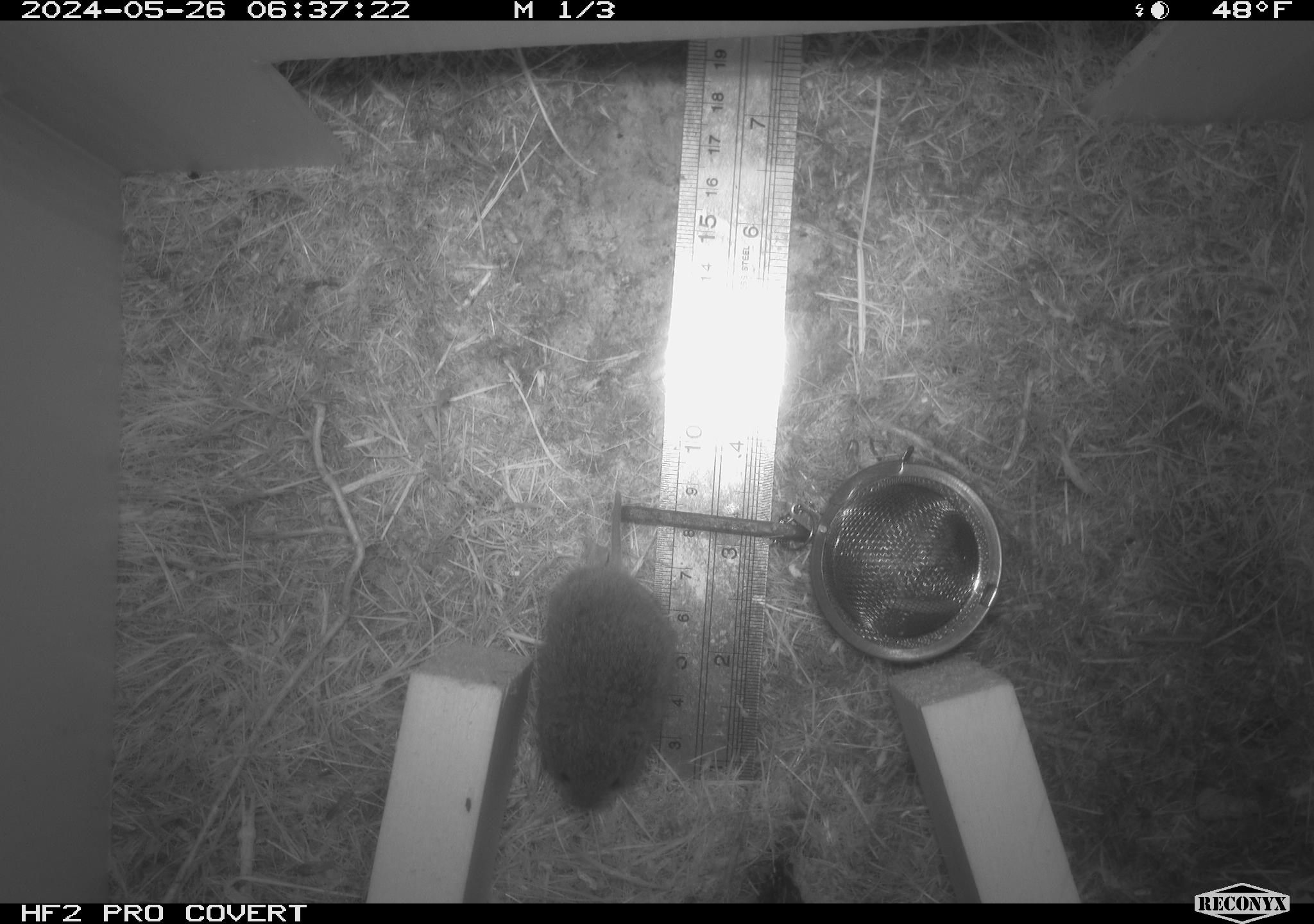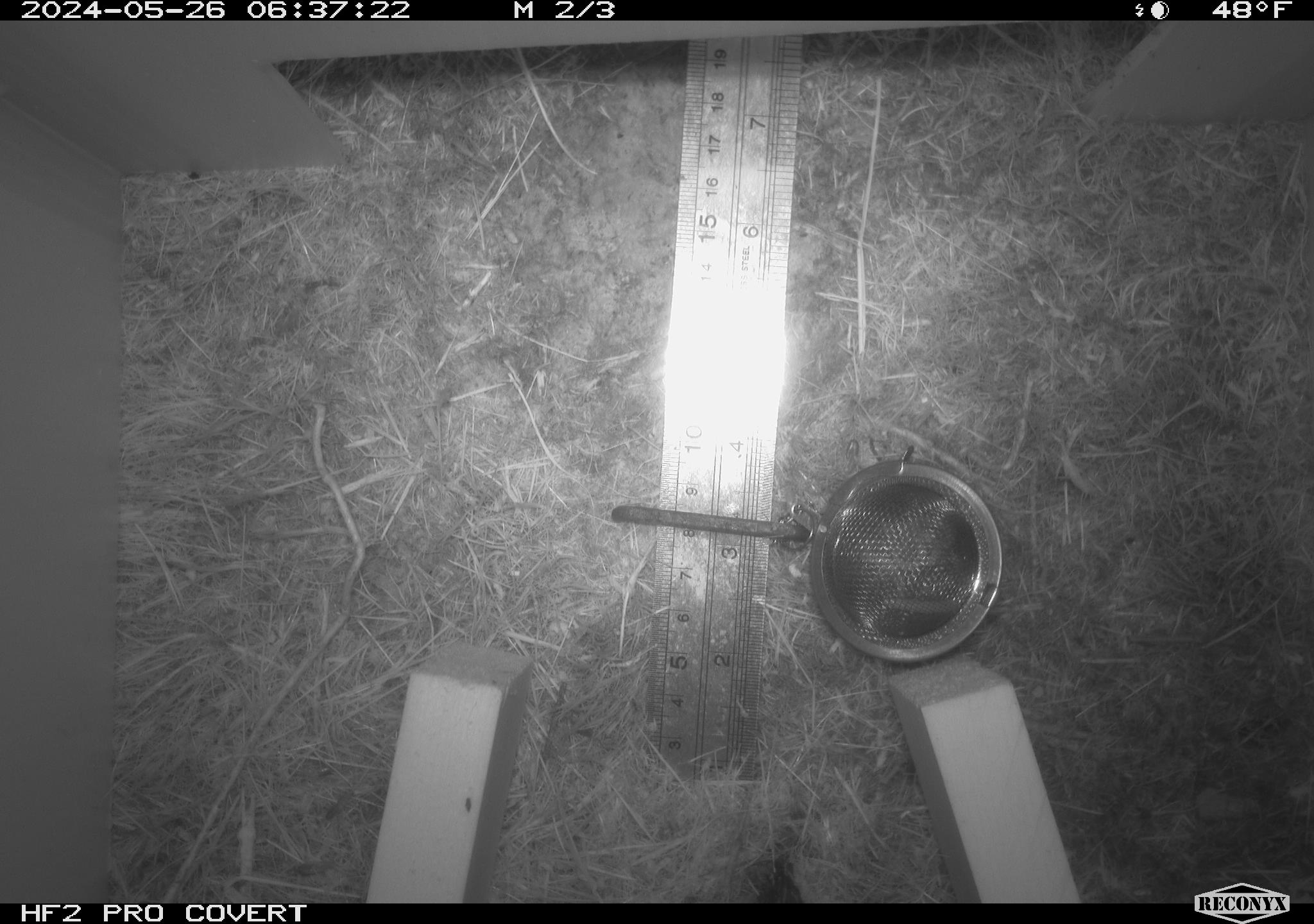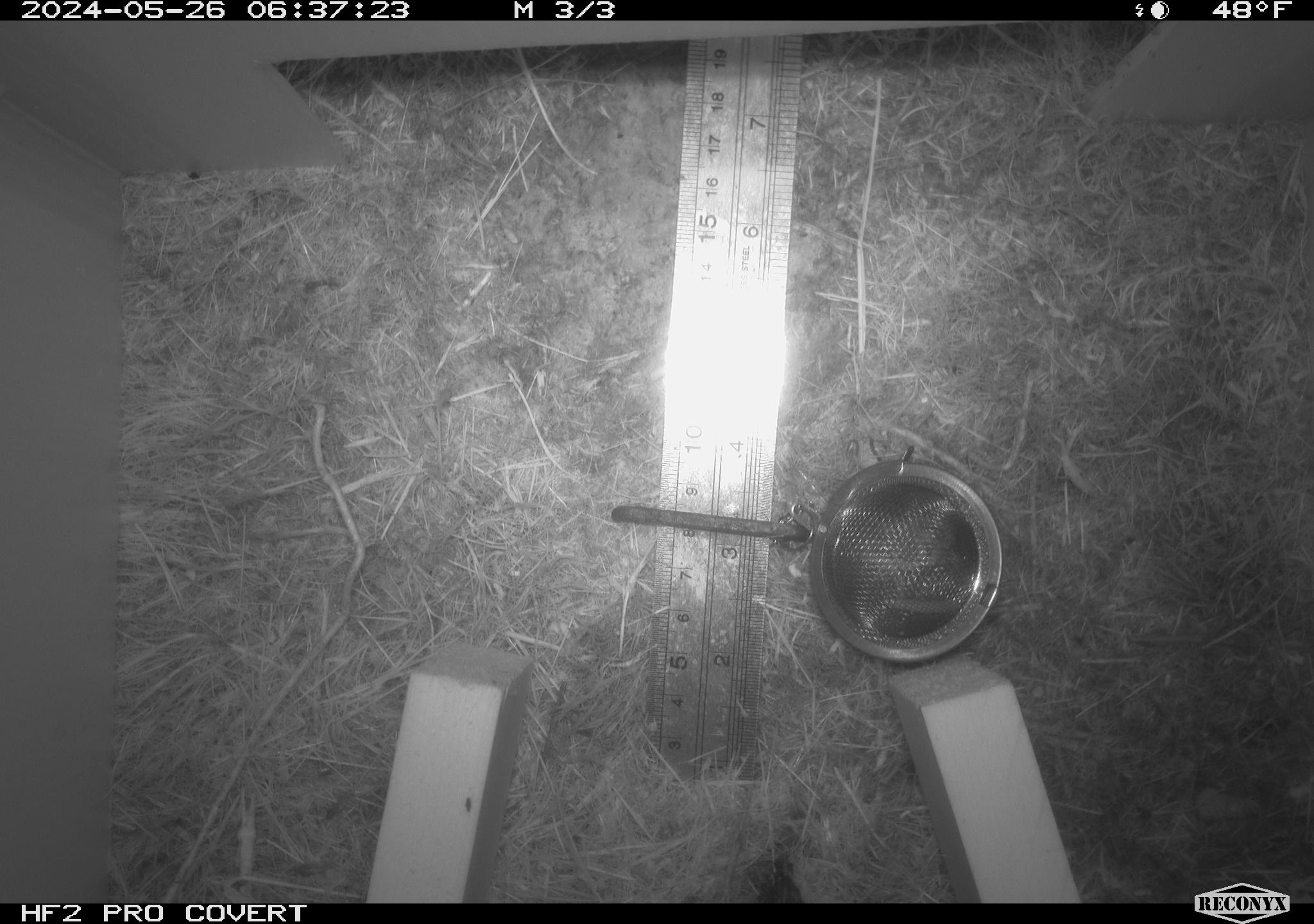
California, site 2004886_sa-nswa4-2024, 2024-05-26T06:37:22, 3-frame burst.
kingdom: Animalia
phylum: Chordata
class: Mammalia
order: Rodentia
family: Cricetidae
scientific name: Arvicolinae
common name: voles, lemmings, and muskrats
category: arvicolinae subfamily